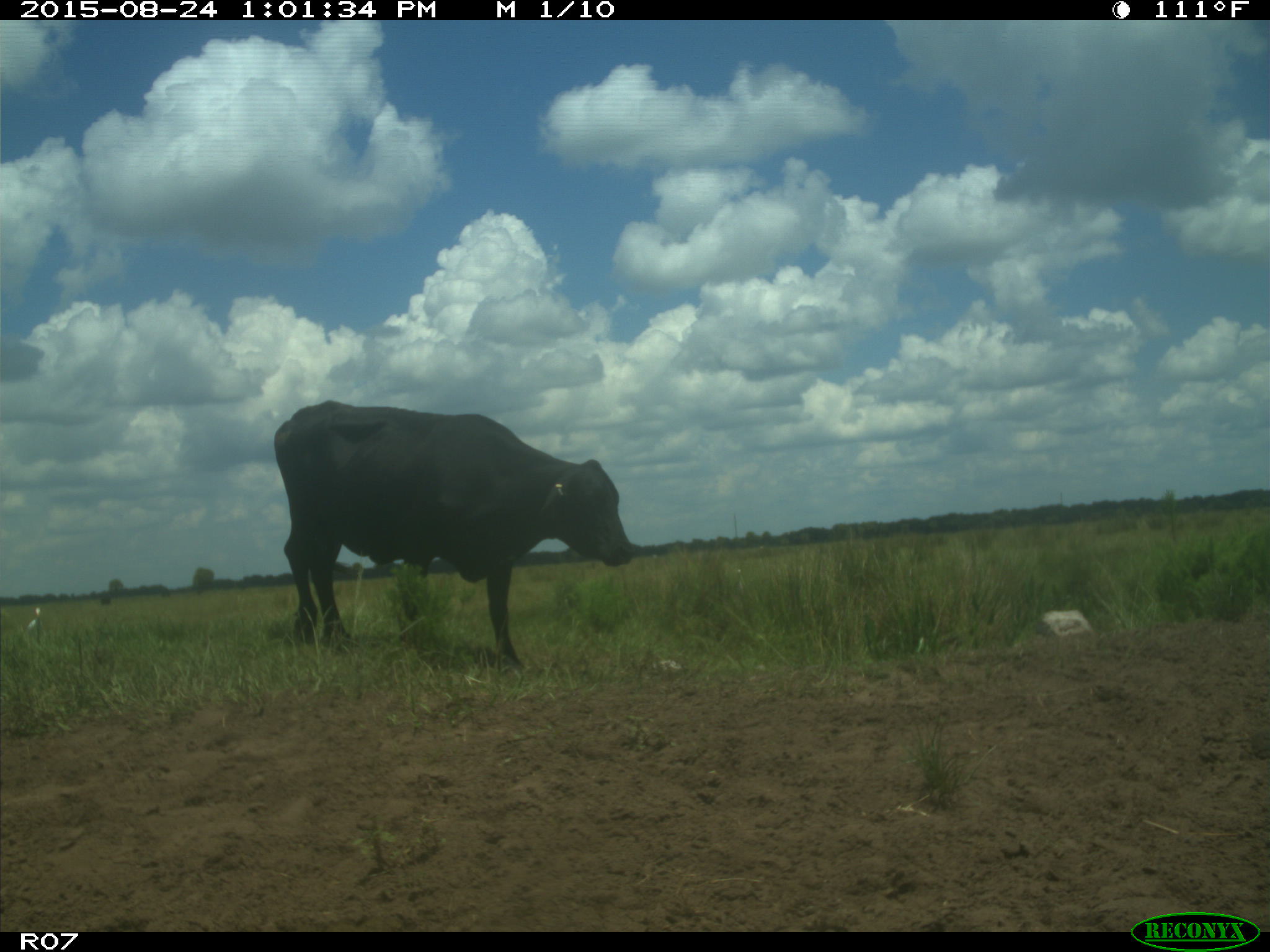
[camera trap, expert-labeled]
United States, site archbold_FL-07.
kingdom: Animalia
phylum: Chordata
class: Mammalia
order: Artiodactyla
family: Bovidae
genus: Bos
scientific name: Bos taurus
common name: domestic cow